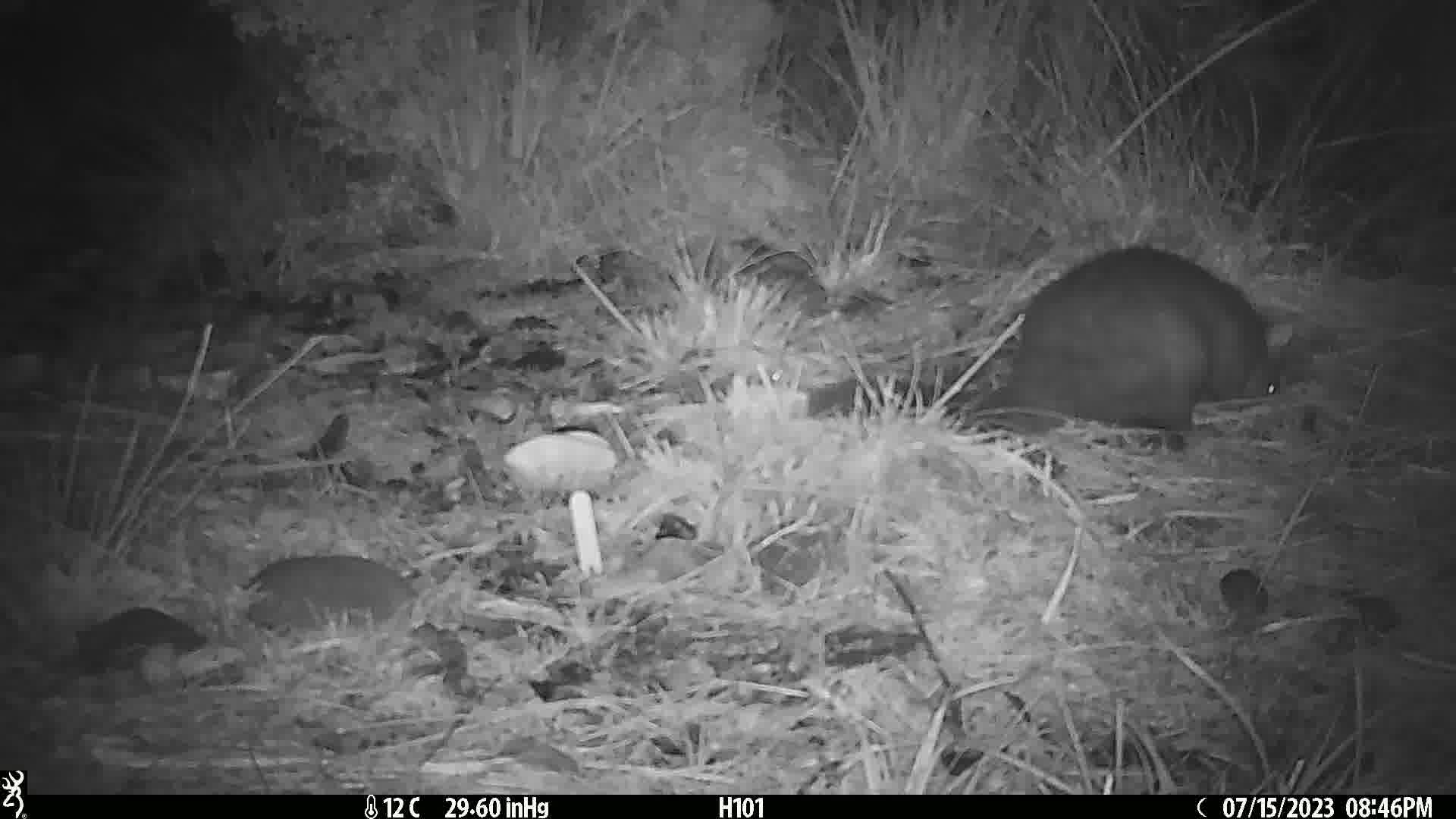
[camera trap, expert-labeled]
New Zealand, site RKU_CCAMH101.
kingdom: Animalia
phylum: Chordata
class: Mammalia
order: Diprotodontia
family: Phalangeridae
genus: Trichosurus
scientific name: Trichosurus vulpecula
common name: common brushtail possum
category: possum